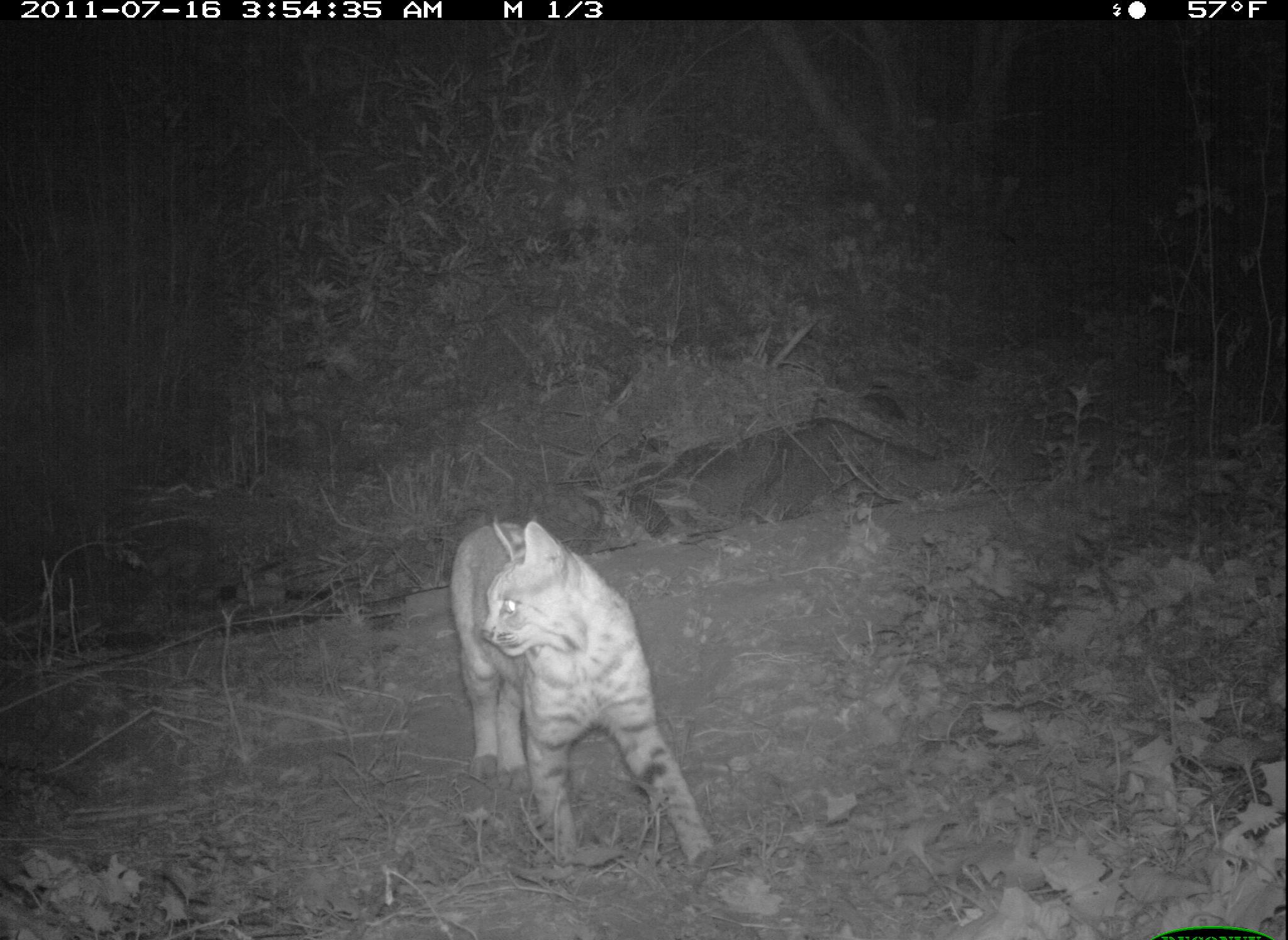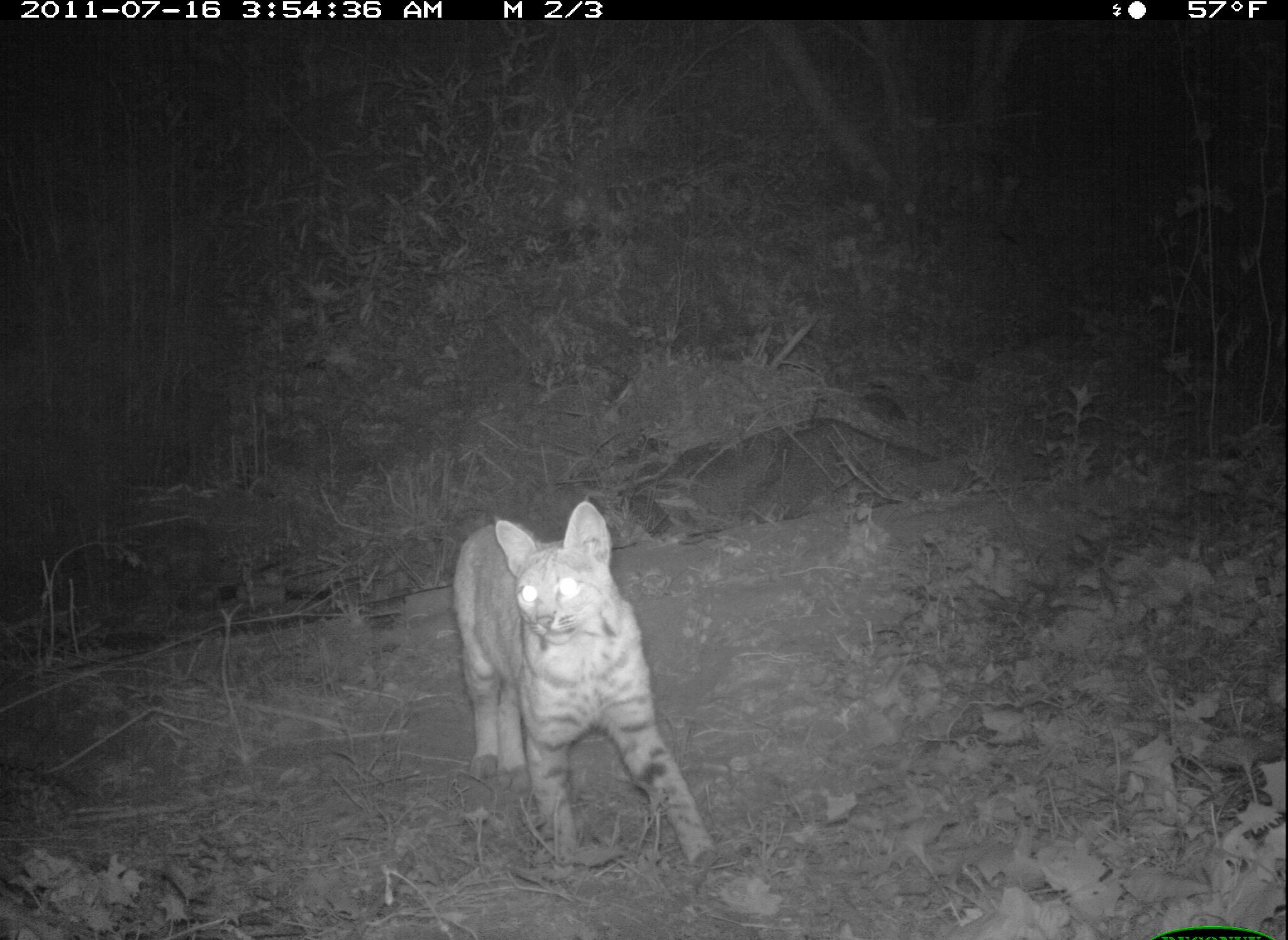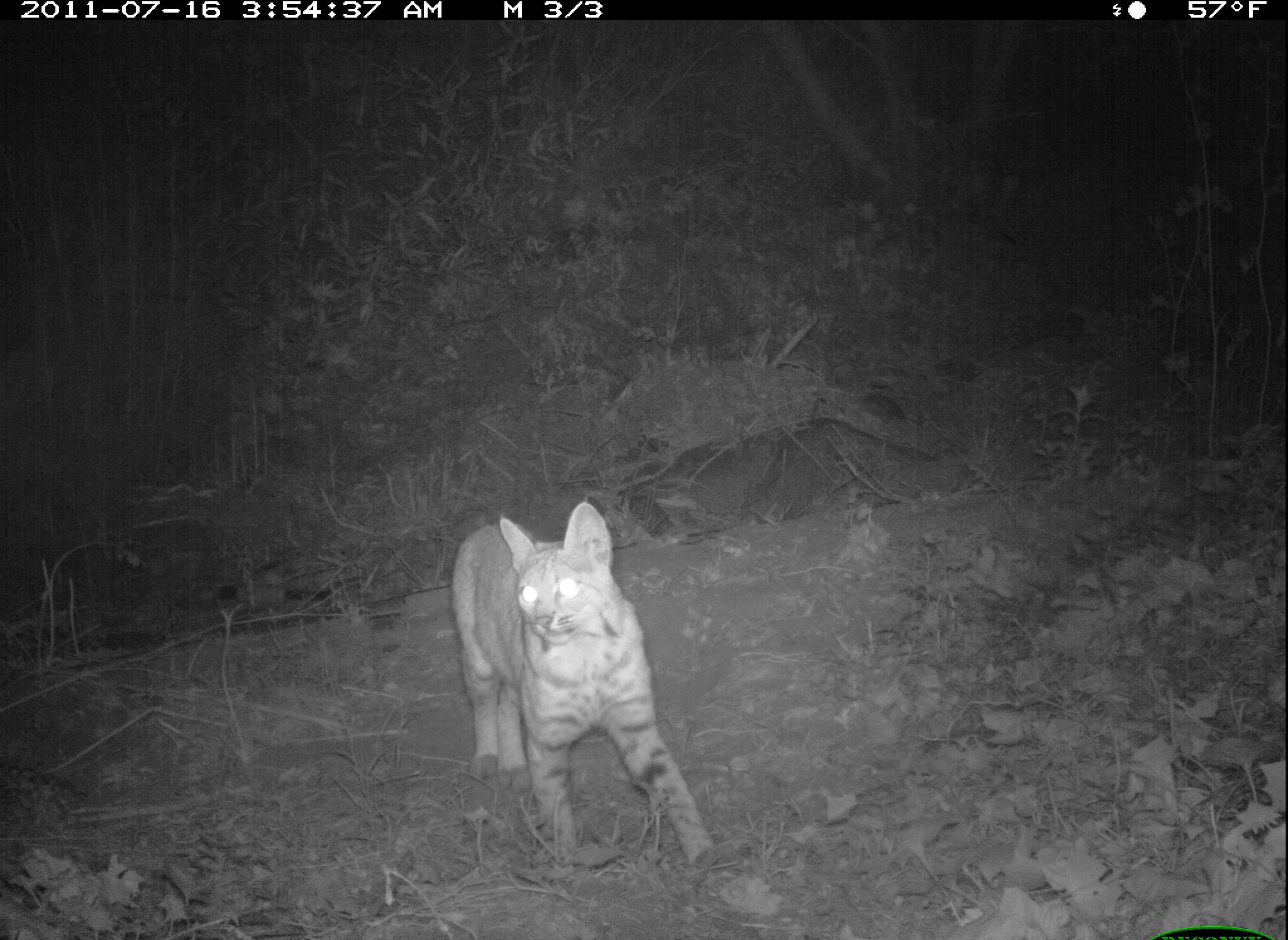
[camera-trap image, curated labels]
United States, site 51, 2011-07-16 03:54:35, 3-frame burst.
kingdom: Animalia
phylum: Chordata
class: Mammalia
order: Carnivora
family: Felidae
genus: Lynx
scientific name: Lynx rufus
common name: bobcat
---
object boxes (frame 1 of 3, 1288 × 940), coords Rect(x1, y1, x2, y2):
bobcat: Rect(420, 504, 731, 883)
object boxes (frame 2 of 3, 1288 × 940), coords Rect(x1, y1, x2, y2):
bobcat: Rect(430, 504, 729, 878)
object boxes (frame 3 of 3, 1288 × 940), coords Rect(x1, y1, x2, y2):
bobcat: Rect(444, 501, 734, 875)